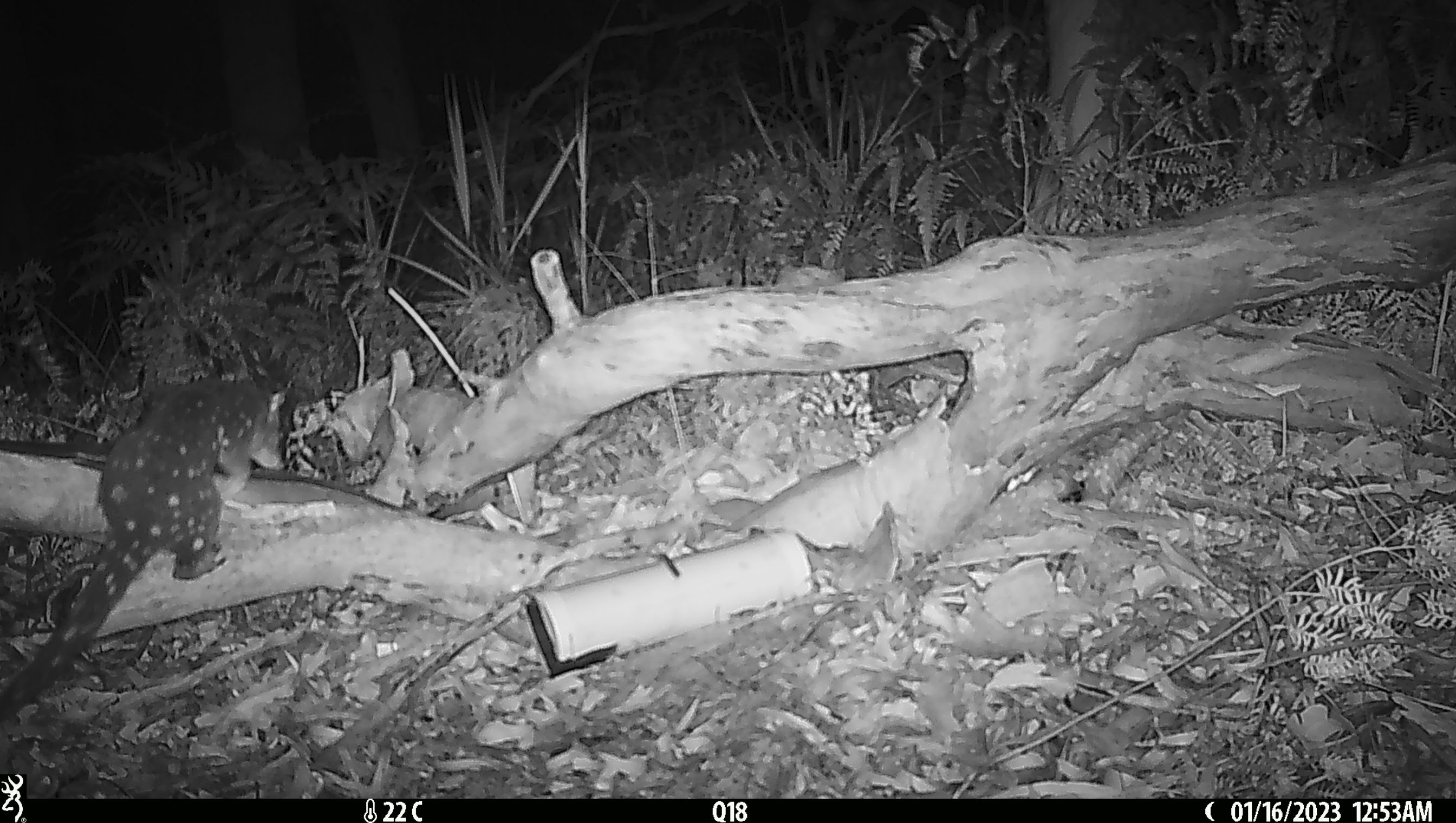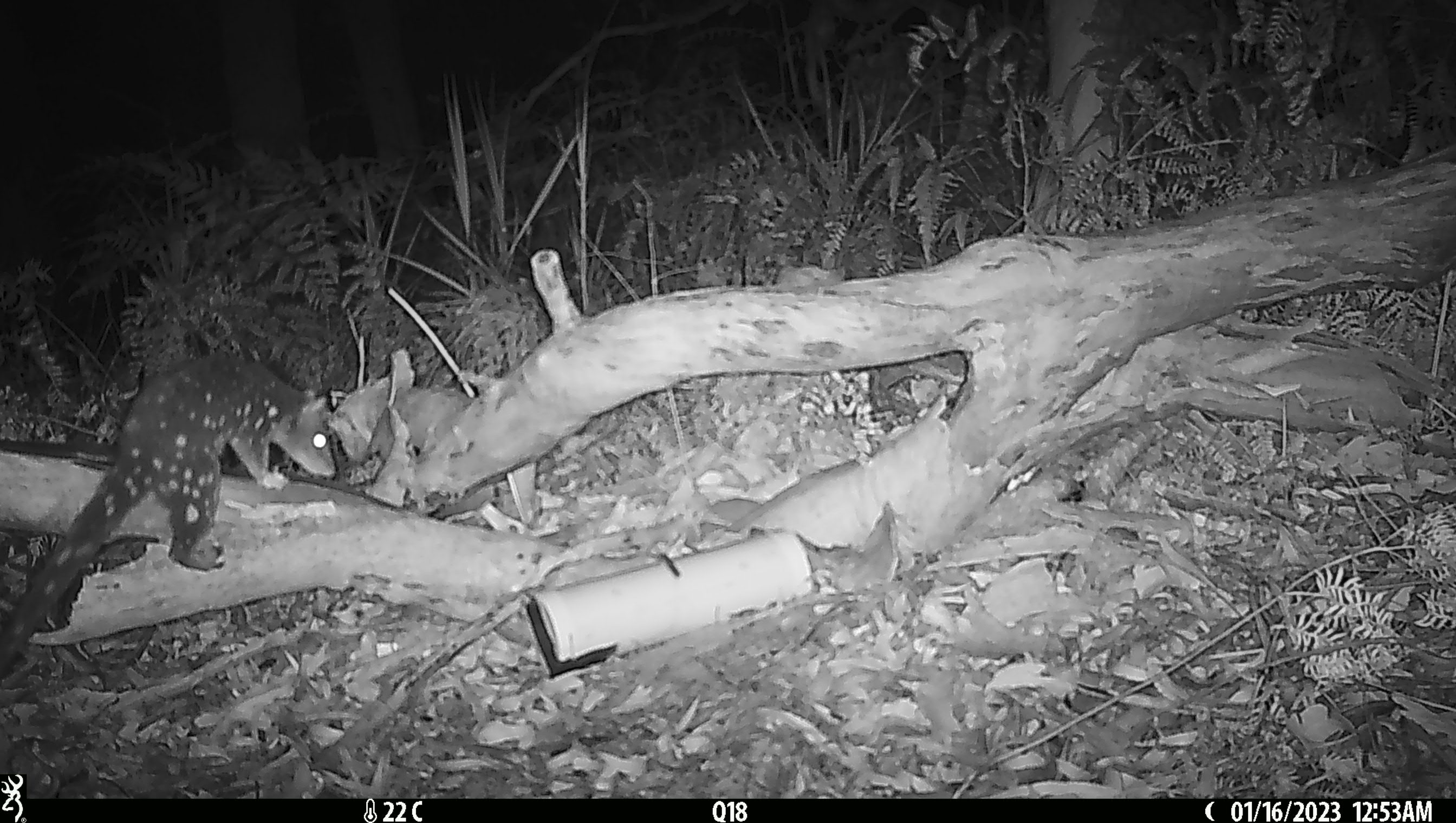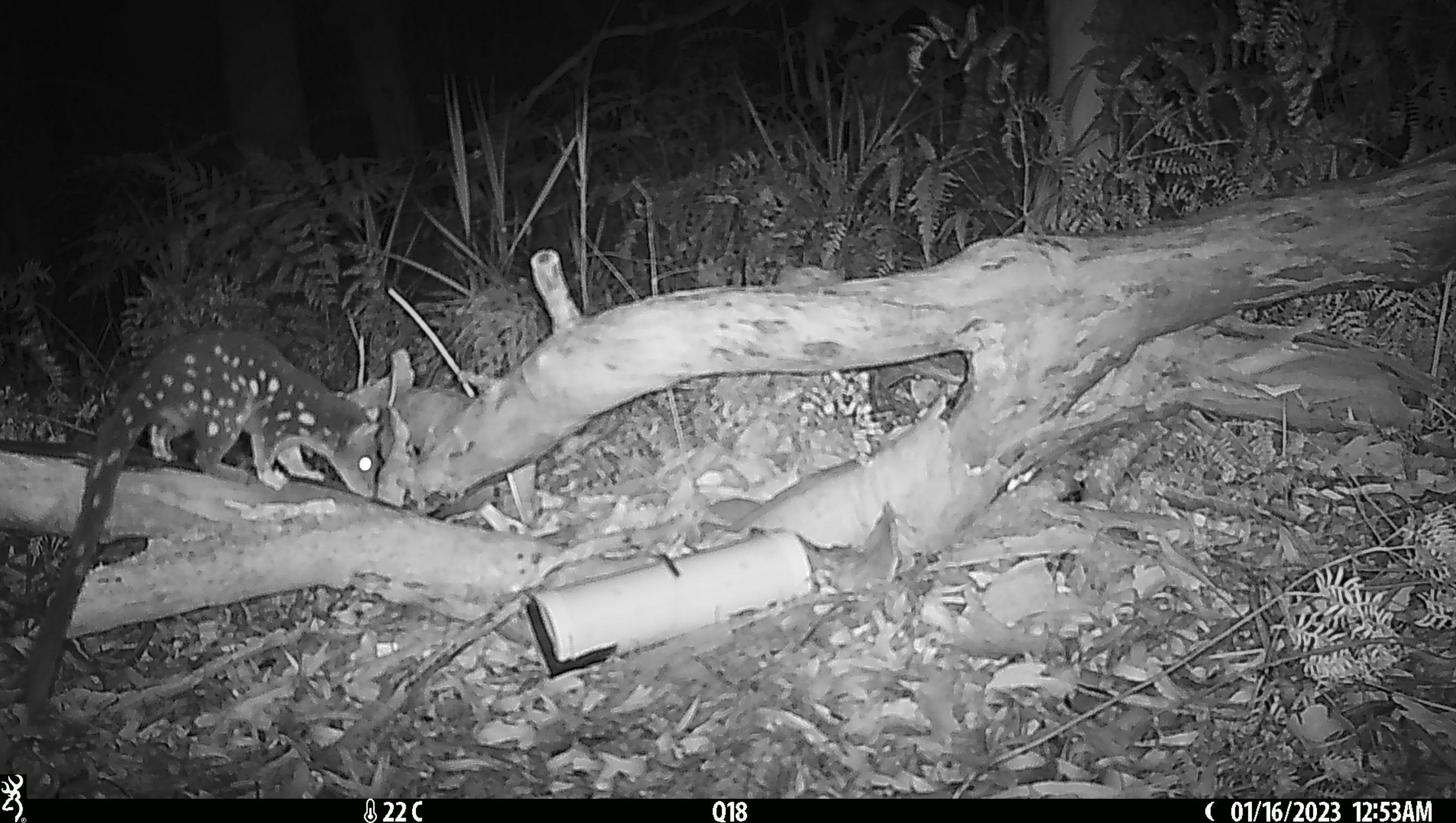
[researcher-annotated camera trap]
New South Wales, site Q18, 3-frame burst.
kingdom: Animalia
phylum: Chordata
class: Mammalia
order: Dasyuromorphia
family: Dasyuridae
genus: Dasyurus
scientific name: Dasyurus maculatus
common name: spotted-tailed quoll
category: quoll